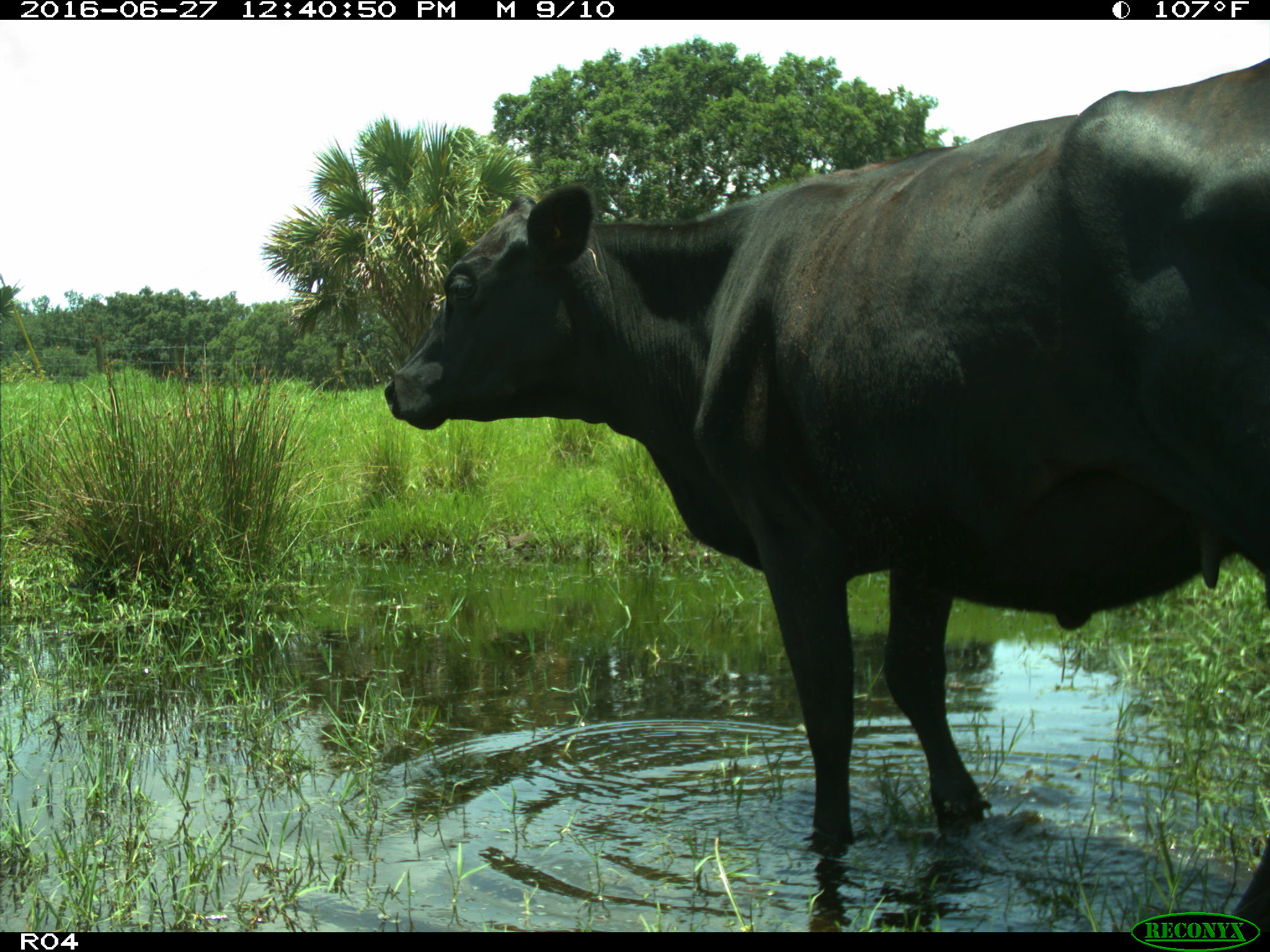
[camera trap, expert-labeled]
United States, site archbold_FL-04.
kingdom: Animalia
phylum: Chordata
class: Mammalia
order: Artiodactyla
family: Bovidae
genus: Bos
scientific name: Bos taurus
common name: domestic cow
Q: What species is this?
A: Bos taurus (domestic cow).